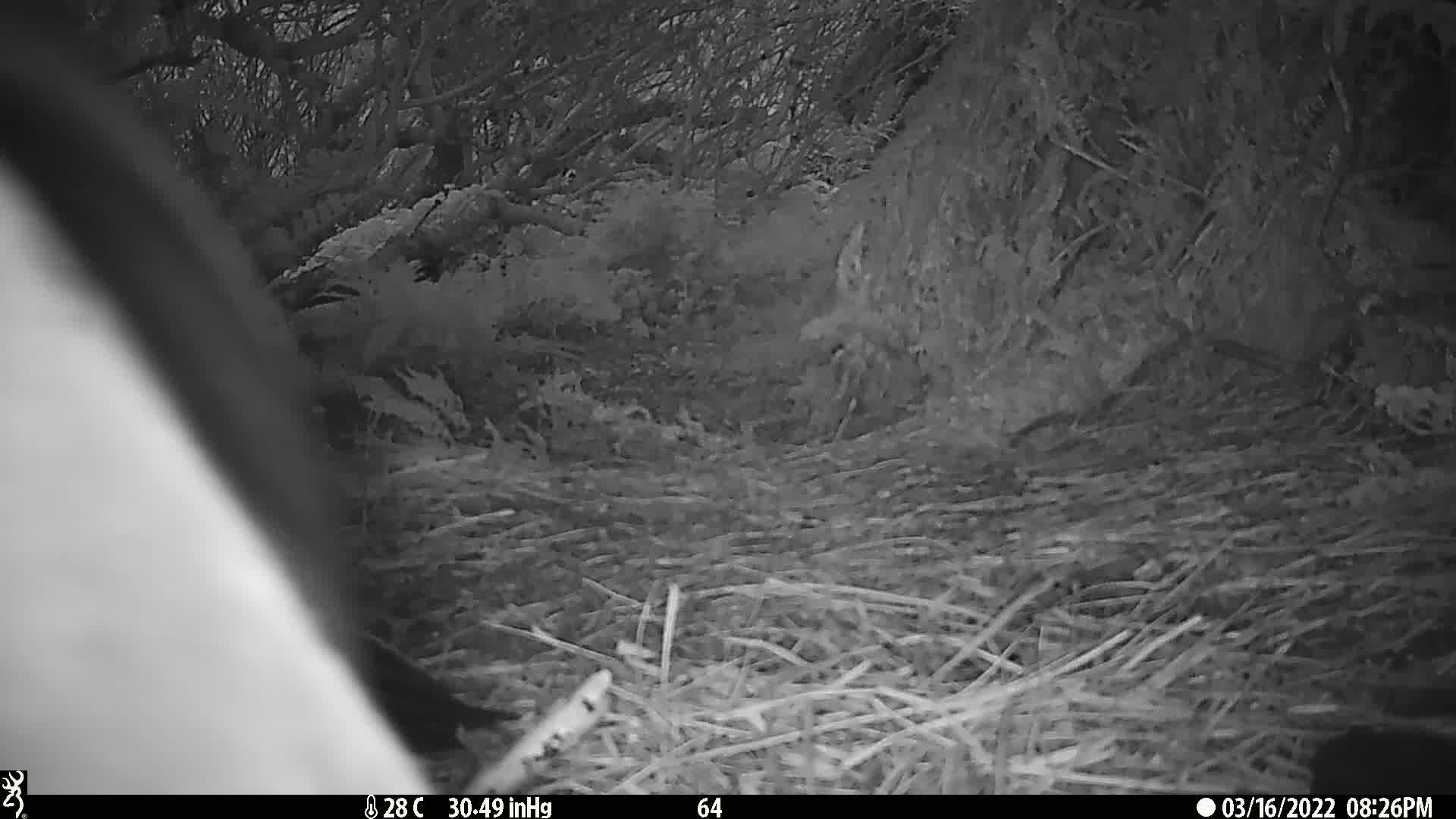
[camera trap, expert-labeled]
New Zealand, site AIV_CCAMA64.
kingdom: Animalia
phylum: Chordata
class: Mammalia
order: Carnivora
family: Otariidae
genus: Phocarctos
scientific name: Phocarctos hookeri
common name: new zealand sea lion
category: sealion